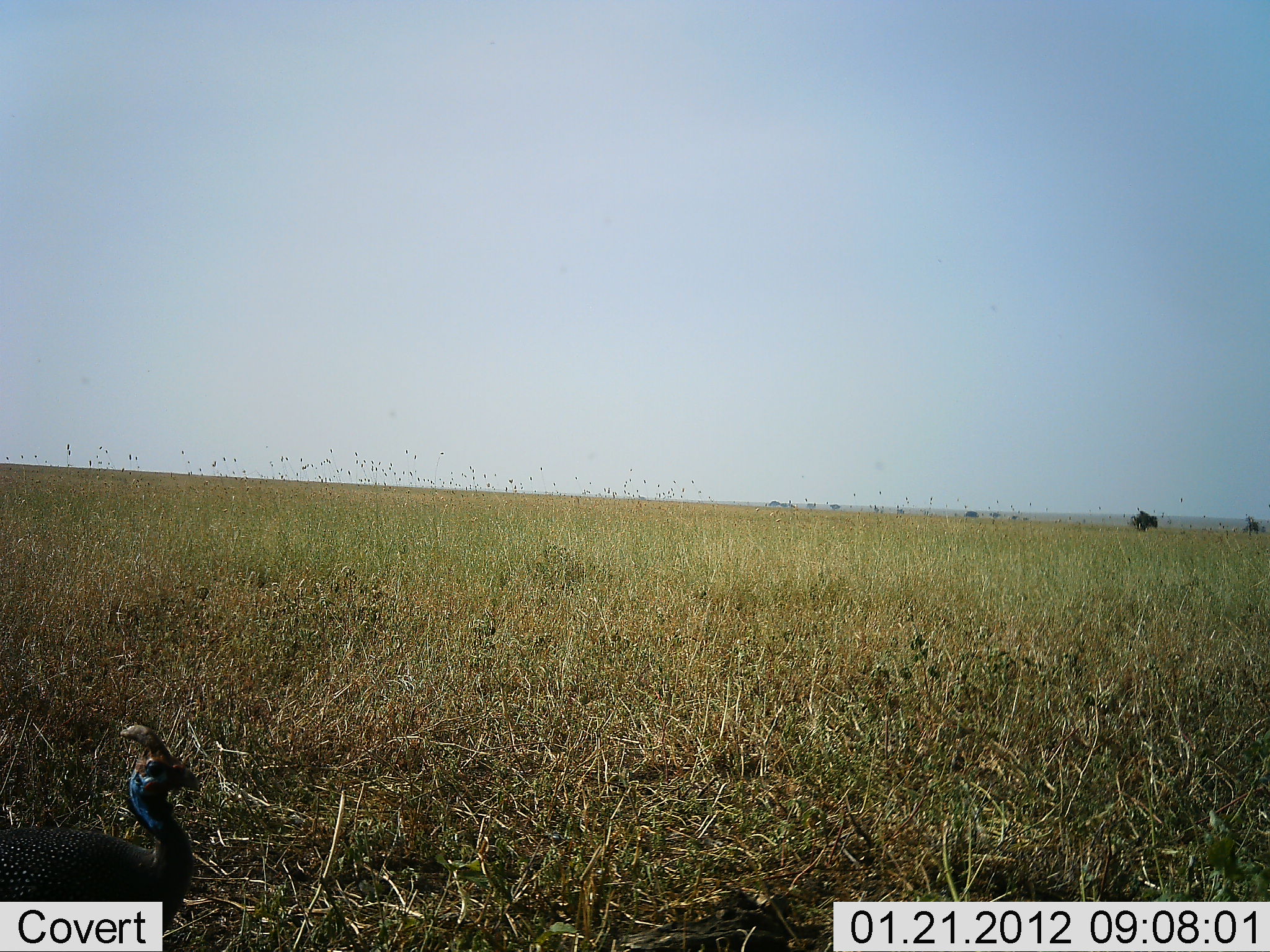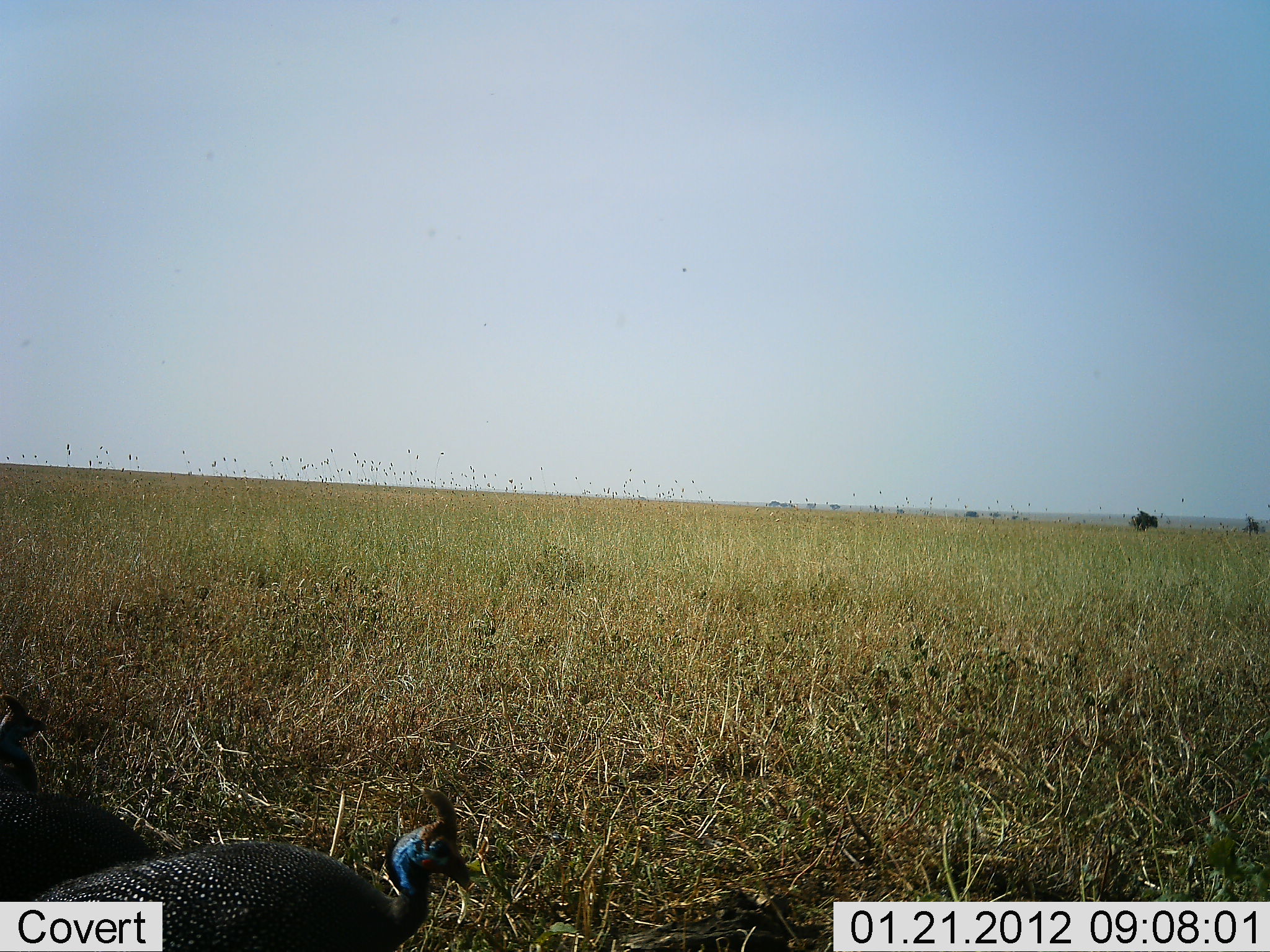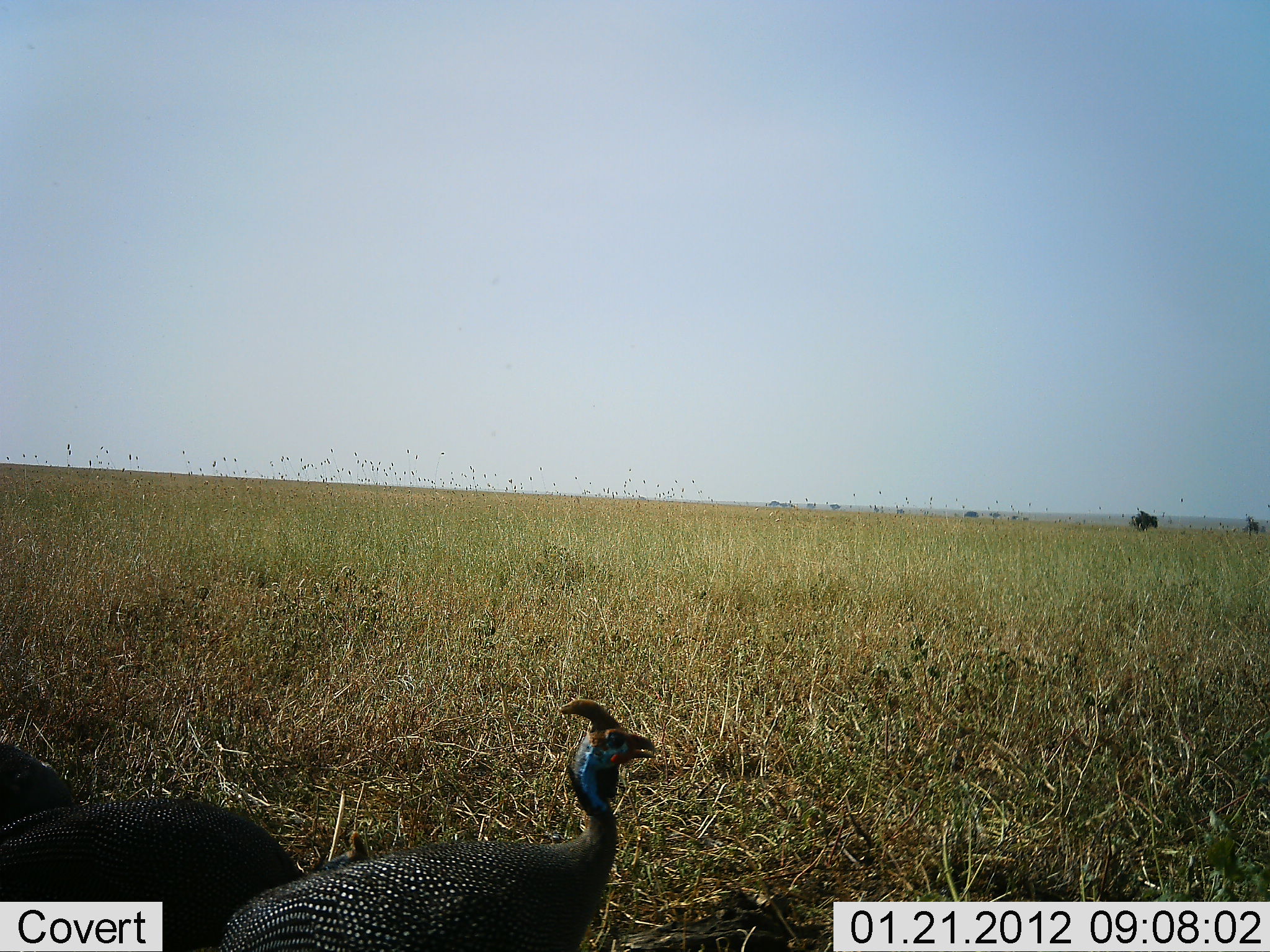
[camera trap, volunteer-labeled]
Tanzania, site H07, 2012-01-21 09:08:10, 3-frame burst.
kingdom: Animalia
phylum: Chordata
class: Aves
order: Galliformes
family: Numididae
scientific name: Numididae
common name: guinea fowl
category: guineafowl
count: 2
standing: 14%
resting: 10%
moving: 76%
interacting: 0%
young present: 0%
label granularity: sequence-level